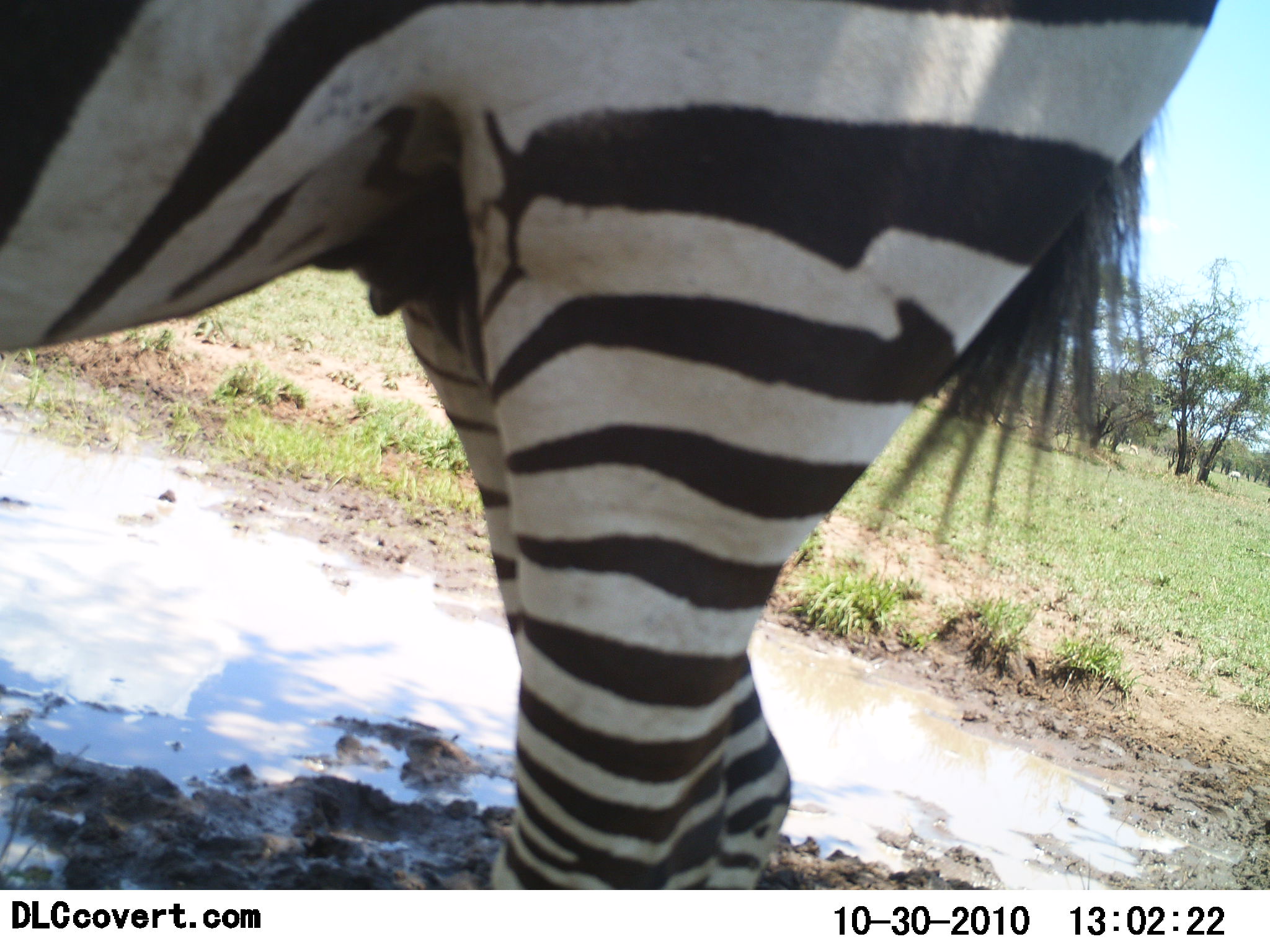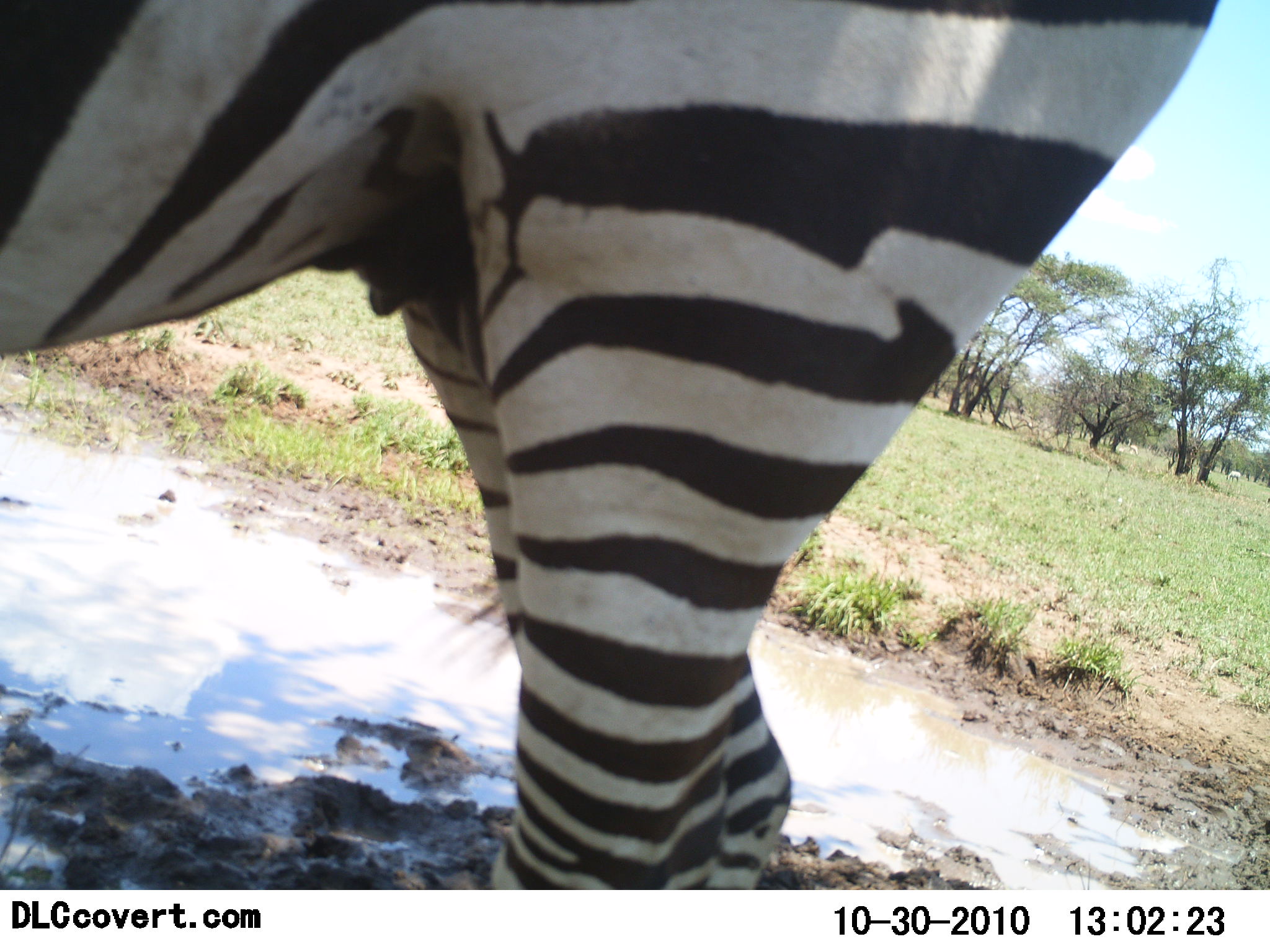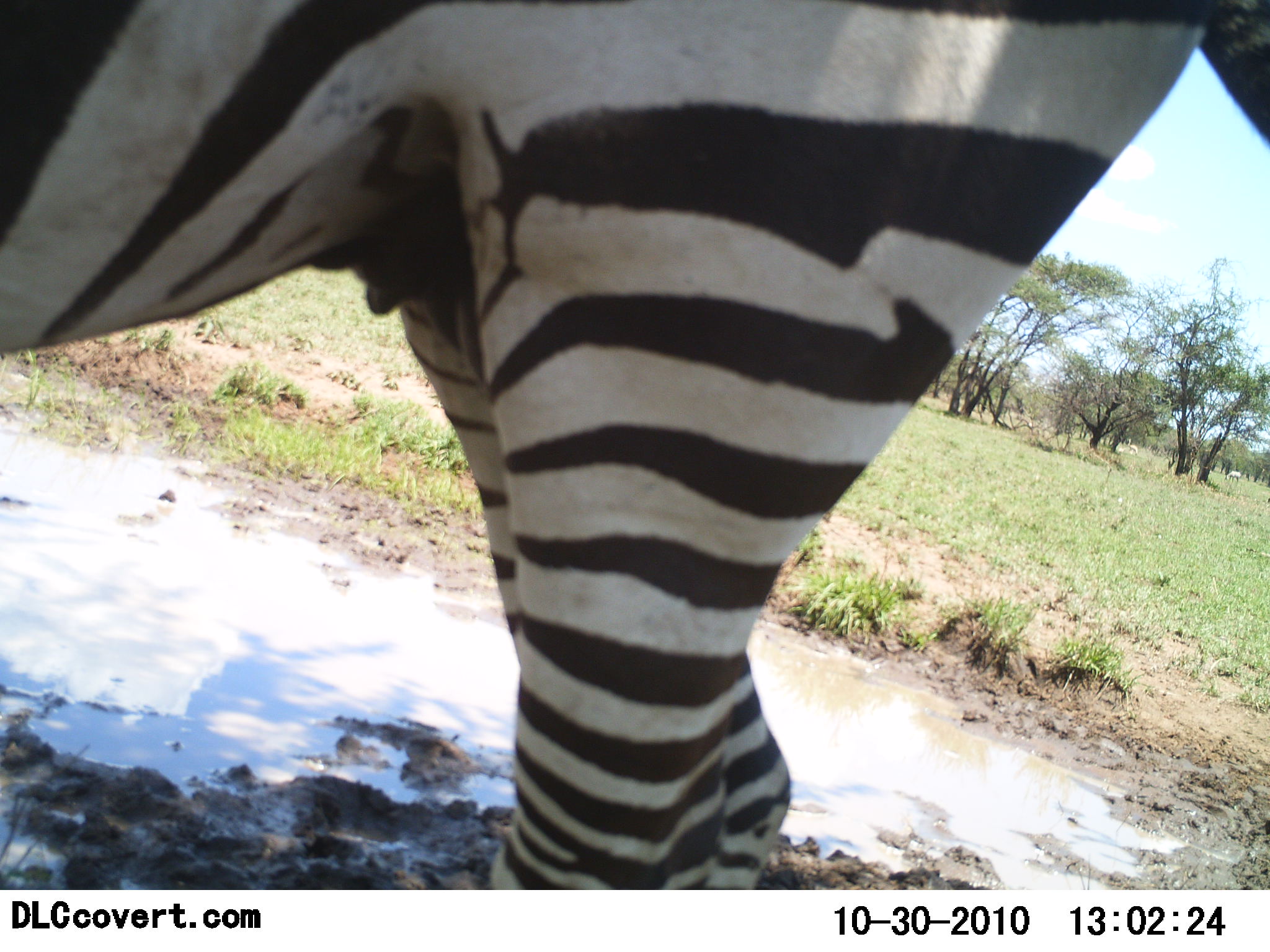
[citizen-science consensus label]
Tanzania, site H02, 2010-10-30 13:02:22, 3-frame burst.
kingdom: Animalia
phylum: Chordata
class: Mammalia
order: Perissodactyla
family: Equidae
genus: Equus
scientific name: Equus quagga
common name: plains zebra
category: zebra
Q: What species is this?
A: Zebra (plains zebra) (Equus quagga).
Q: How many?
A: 1.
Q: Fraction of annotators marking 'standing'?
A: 100%.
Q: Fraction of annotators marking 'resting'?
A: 0%.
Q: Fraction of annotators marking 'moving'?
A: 0%.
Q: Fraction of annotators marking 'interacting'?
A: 0%.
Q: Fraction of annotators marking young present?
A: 0%.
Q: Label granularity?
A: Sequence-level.